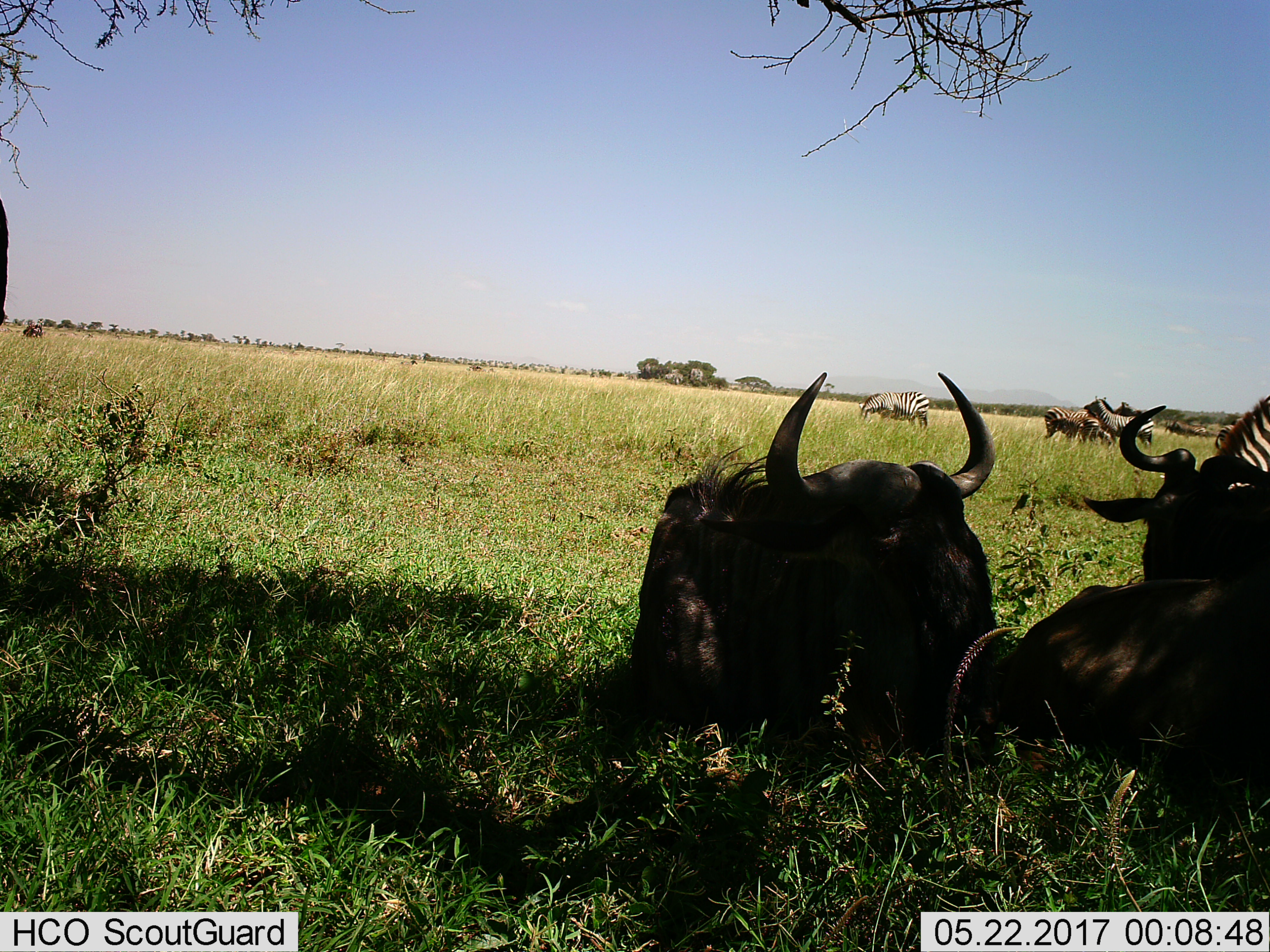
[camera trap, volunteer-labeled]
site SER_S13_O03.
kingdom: Animalia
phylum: Chordata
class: Mammalia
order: Artiodactyla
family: Bovidae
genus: Connochaetes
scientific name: Connochaetes taurinus taurinus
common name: blue wildebeest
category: wildebeestblue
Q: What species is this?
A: Wildebeestblue (blue wildebeest) (Connochaetes taurinus taurinus).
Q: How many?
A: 2.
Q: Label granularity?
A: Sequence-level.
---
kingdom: Animalia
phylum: Chordata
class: Mammalia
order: Perissodactyla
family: Equidae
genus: Equus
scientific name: Equus quagga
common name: plains zebra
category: zebraplains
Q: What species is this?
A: Zebraplains (plains zebra) (Equus quagga).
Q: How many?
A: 6.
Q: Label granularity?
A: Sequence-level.